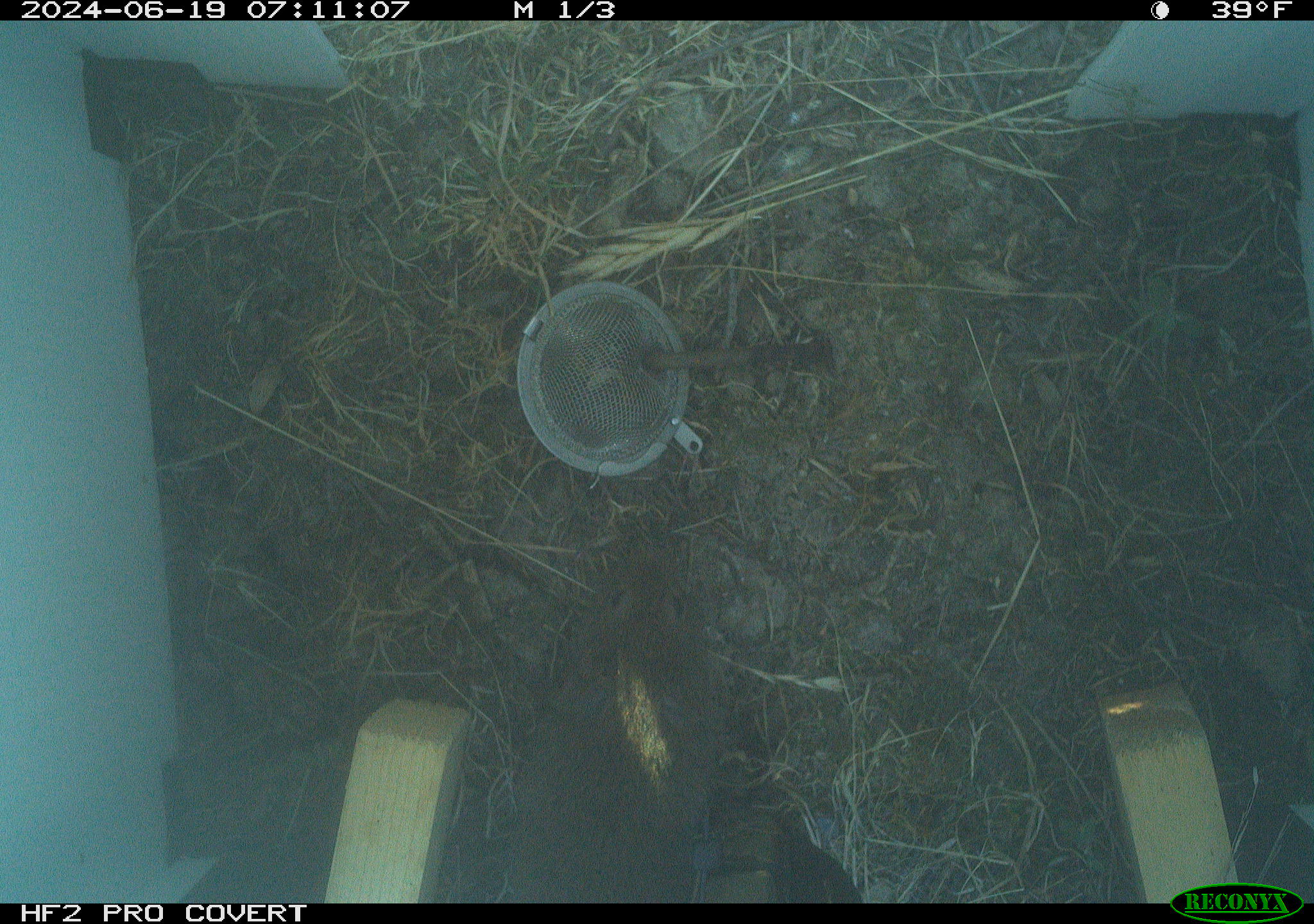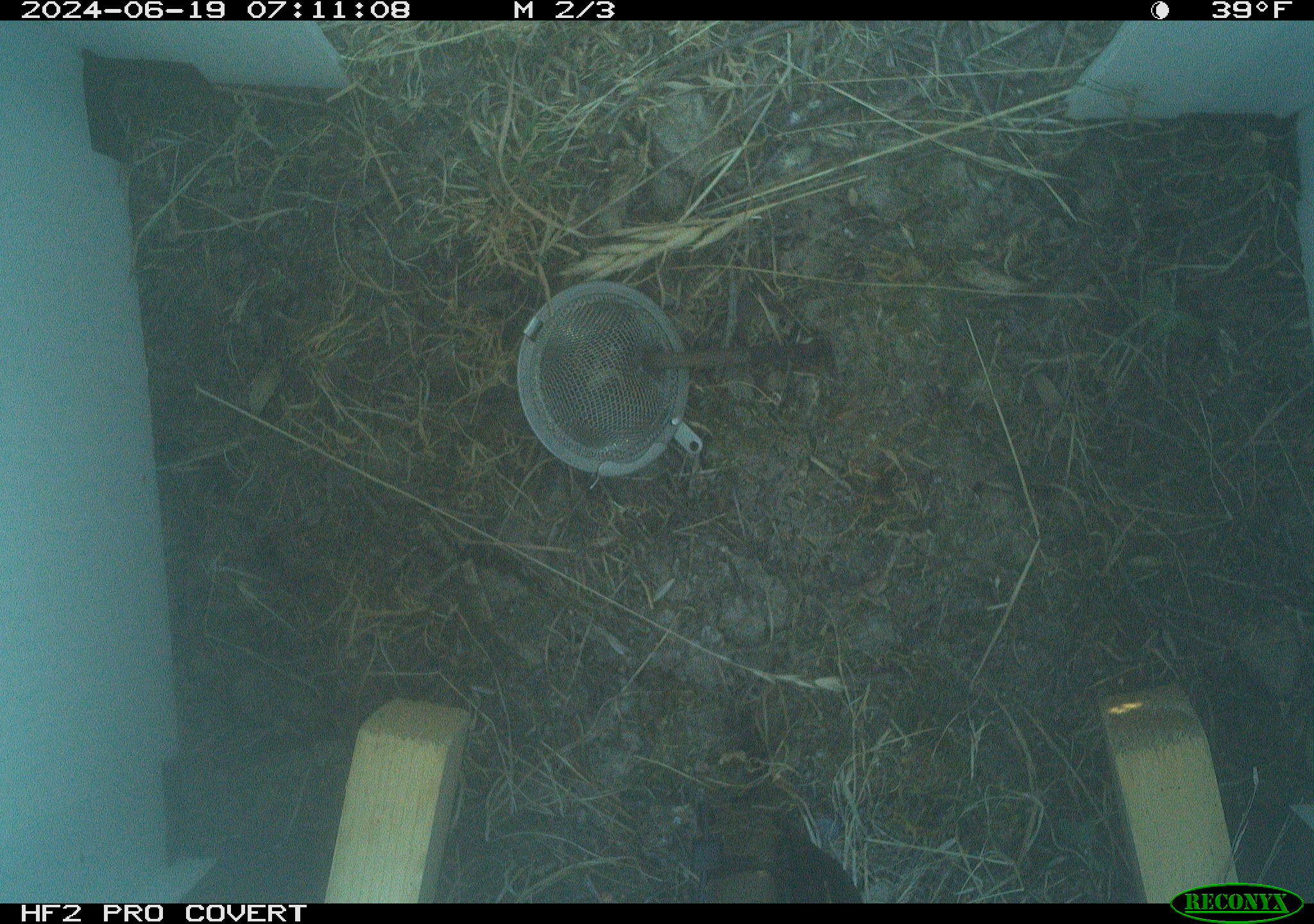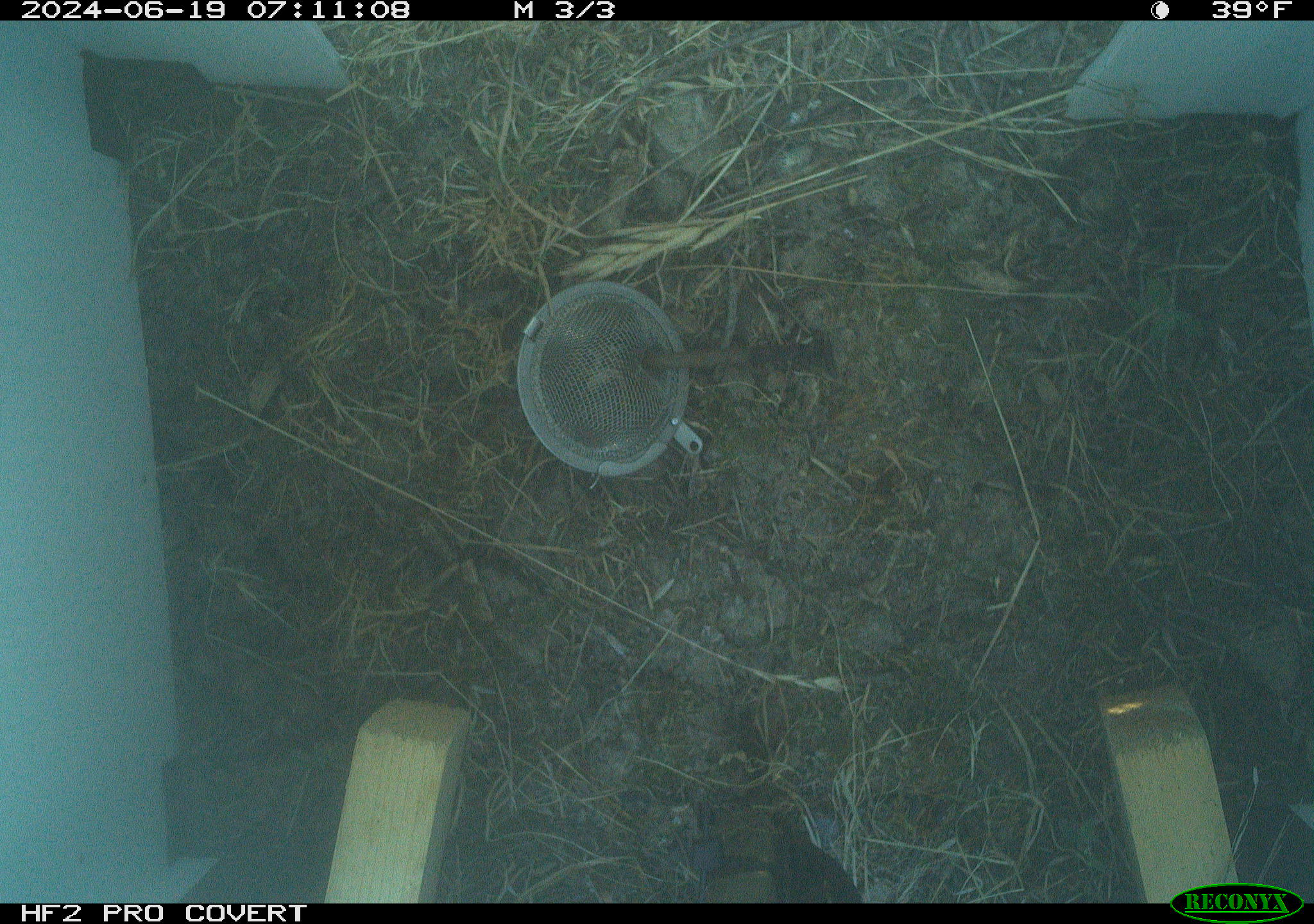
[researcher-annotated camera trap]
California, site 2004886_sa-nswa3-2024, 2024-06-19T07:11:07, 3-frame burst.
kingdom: Animalia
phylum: Chordata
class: Mammalia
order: Rodentia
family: Cricetidae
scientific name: Arvicolinae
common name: voles, lemmings, and muskrats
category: arvicolinae subfamily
Arvicolinae subfamily (voles, lemmings, and muskrats) (Arvicolinae).